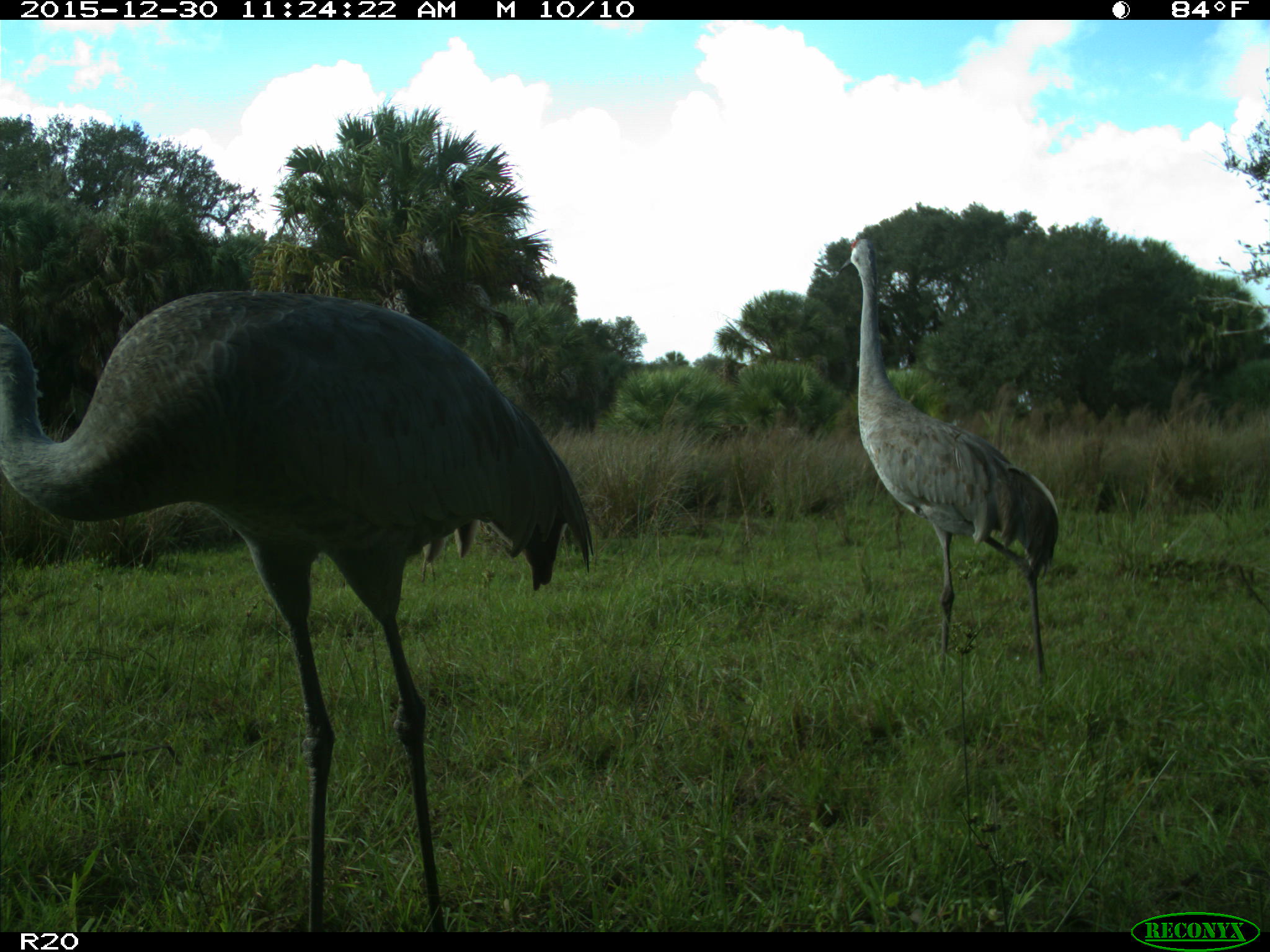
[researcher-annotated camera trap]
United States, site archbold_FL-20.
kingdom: Animalia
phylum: Chordata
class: Aves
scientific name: Aves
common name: birds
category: unidentified bird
Unidentified bird (birds) (Aves).